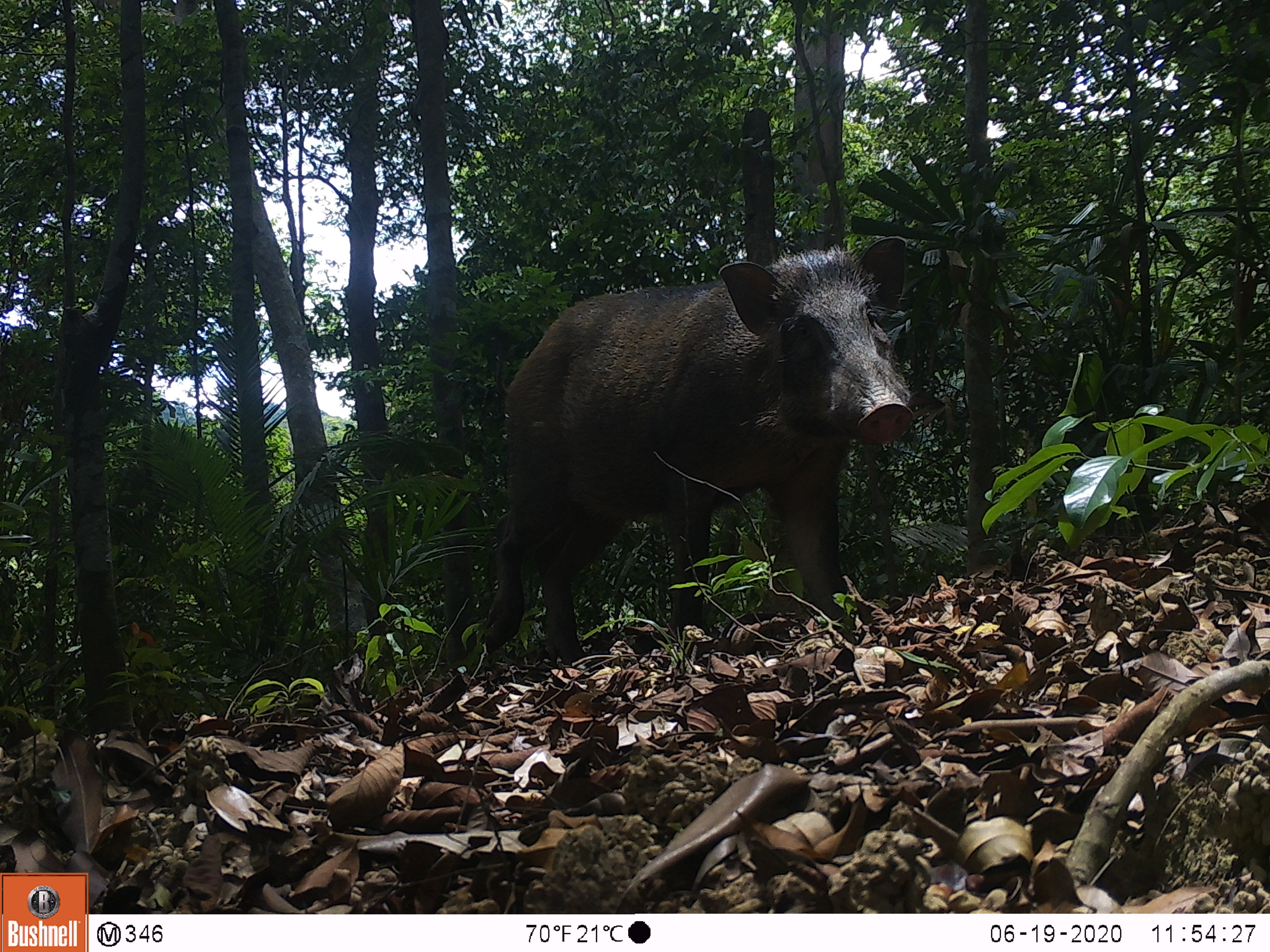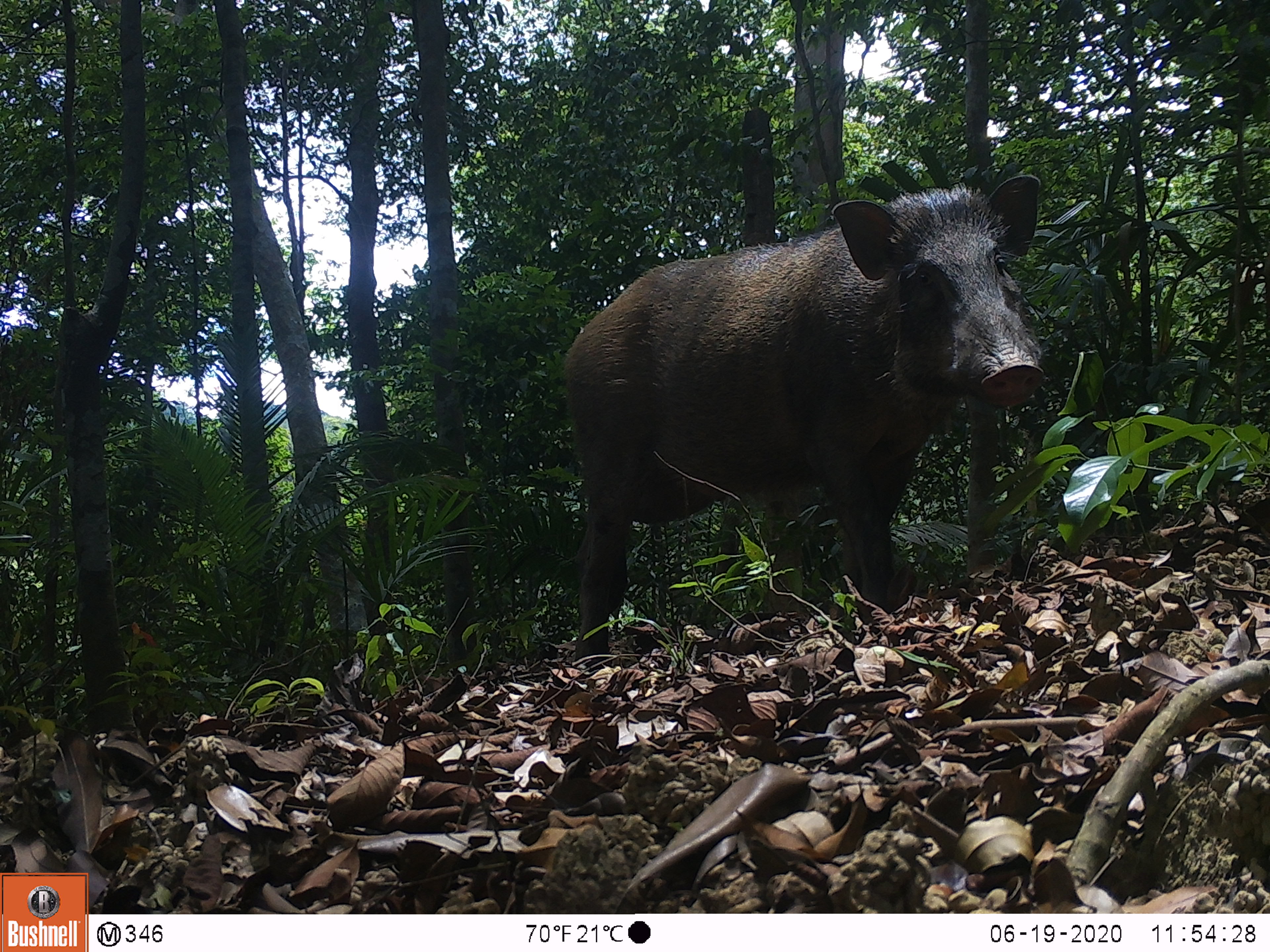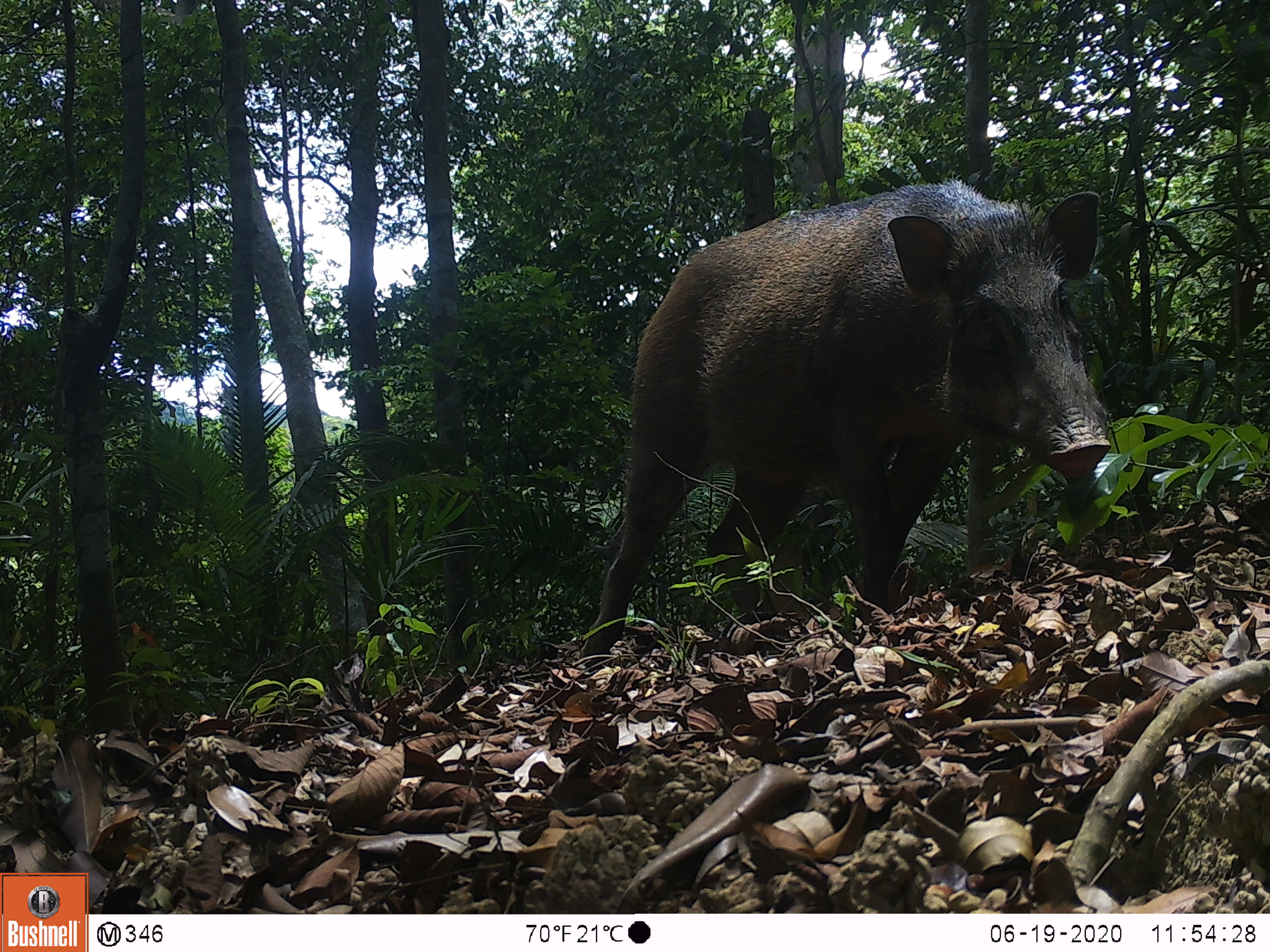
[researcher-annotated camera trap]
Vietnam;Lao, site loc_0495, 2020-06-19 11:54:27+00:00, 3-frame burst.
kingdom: Animalia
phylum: Chordata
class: Mammalia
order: Artiodactyla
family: Suidae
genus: Sus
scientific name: Sus scrofa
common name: eurasian wild pig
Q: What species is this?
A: Eurasian wild pig (Sus scrofa).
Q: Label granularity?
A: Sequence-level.